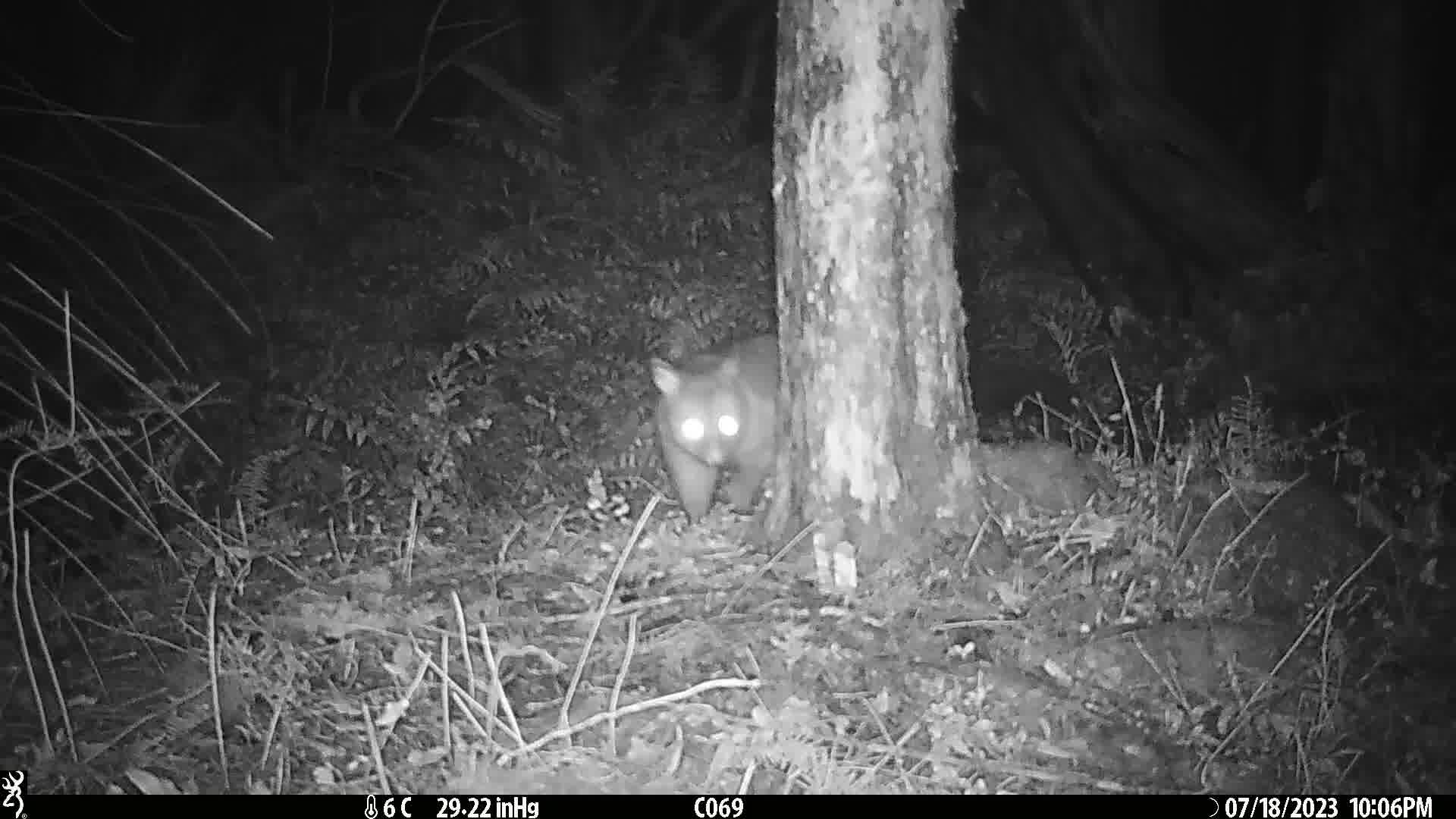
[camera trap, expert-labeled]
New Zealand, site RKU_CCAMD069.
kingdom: Animalia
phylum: Chordata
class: Mammalia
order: Diprotodontia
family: Phalangeridae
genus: Trichosurus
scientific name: Trichosurus vulpecula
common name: common brushtail possum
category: possum